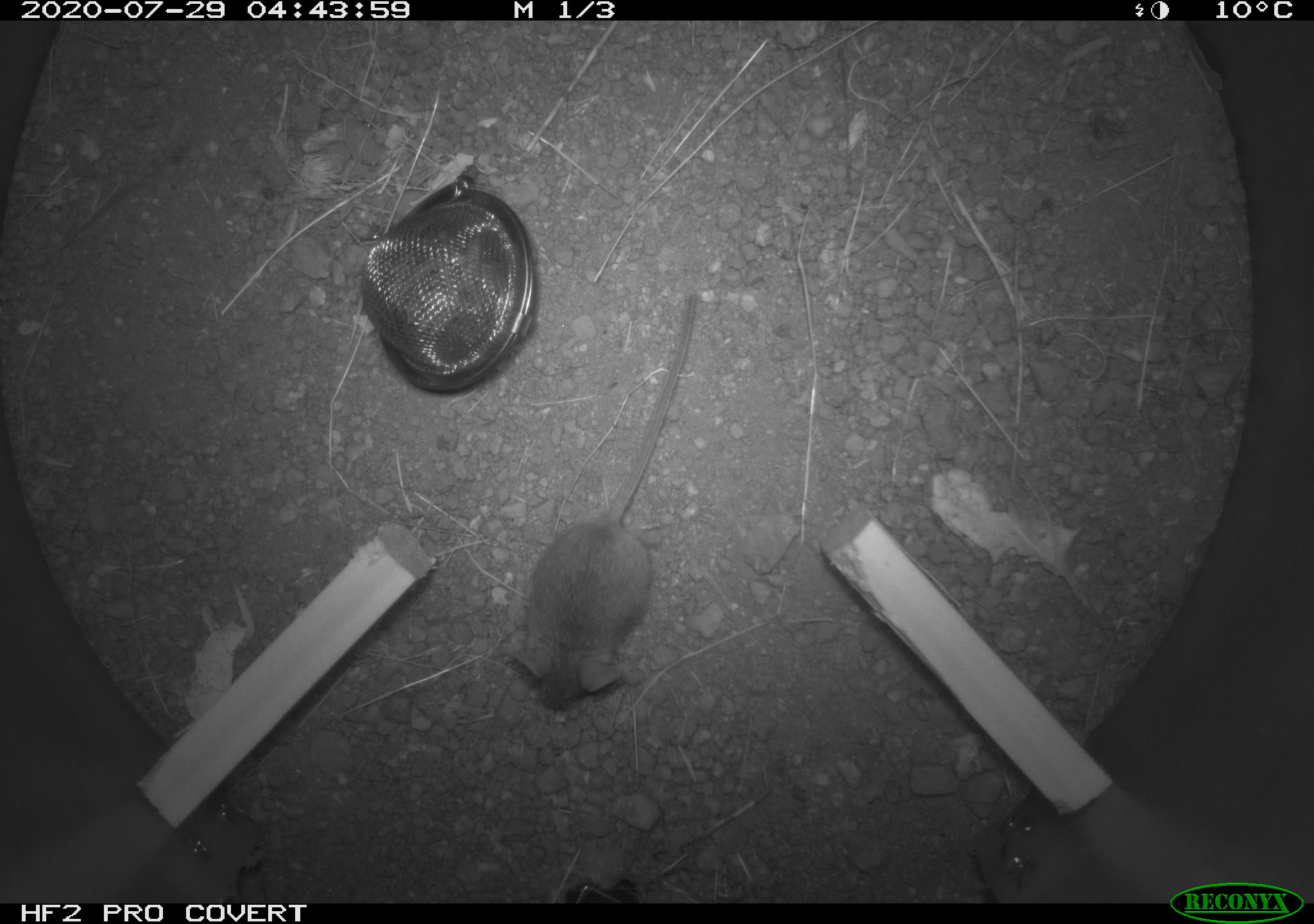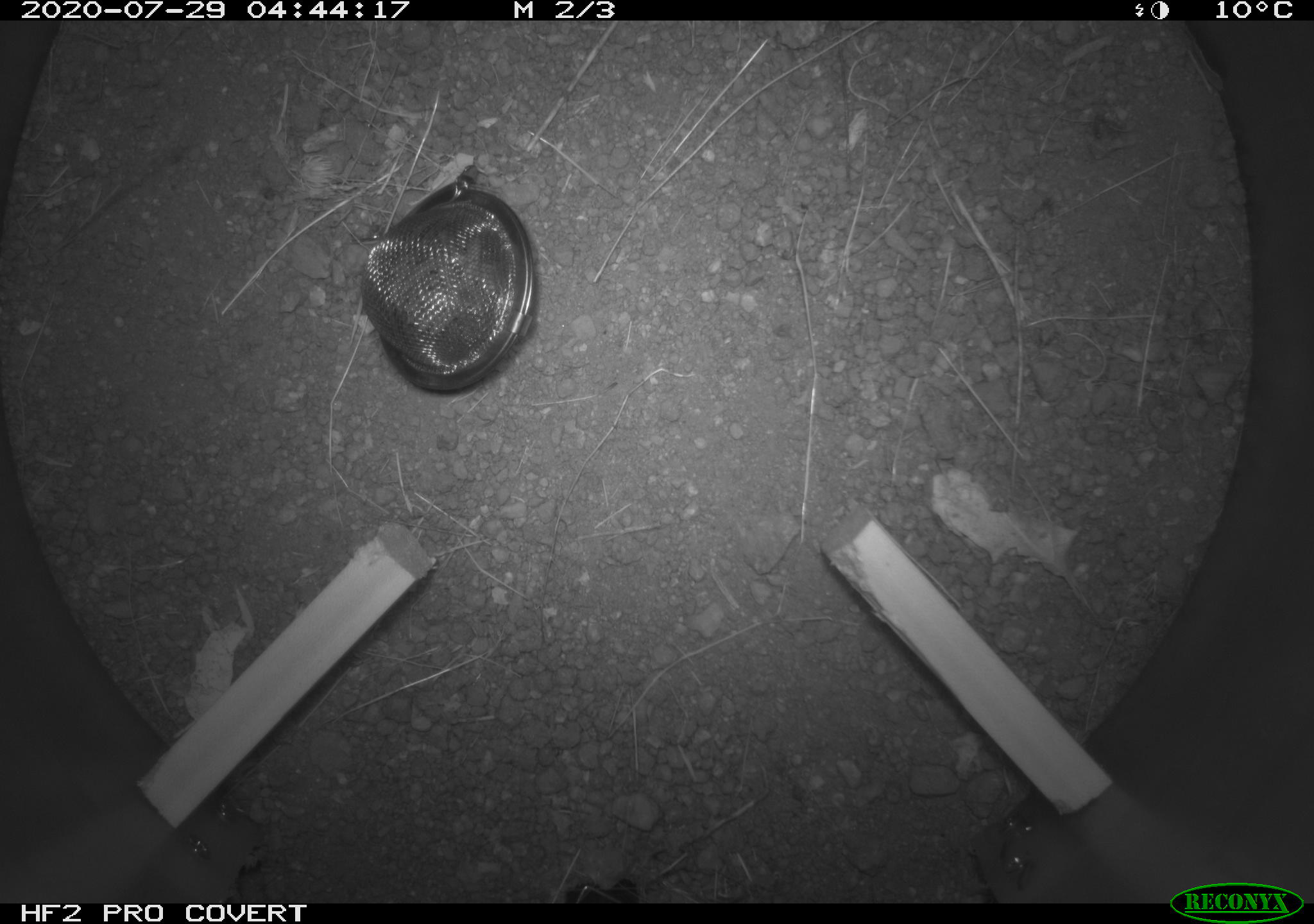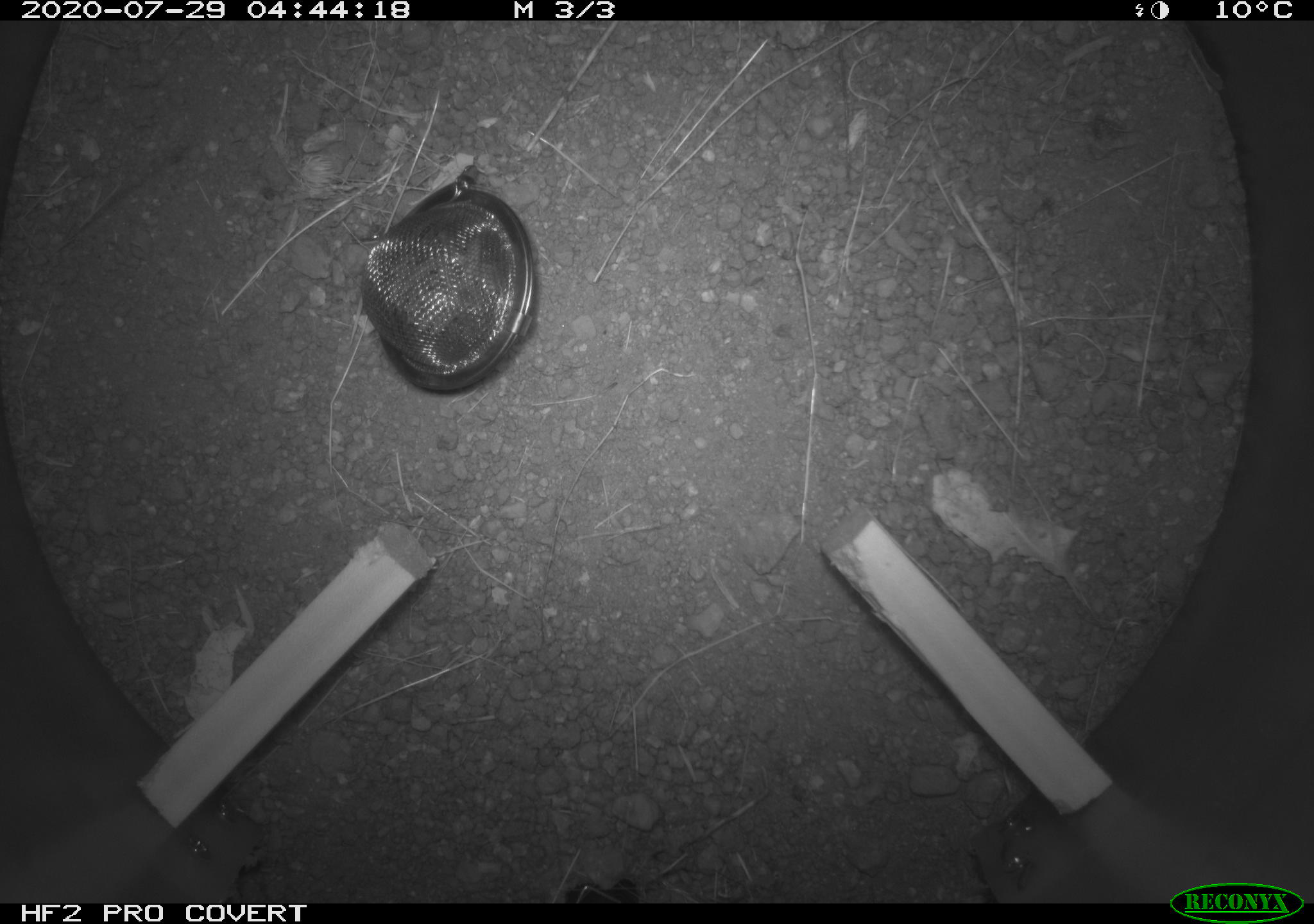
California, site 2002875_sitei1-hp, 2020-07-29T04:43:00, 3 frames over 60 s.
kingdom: Animalia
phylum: Chordata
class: Mammalia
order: Rodentia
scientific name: Rodentia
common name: rodent